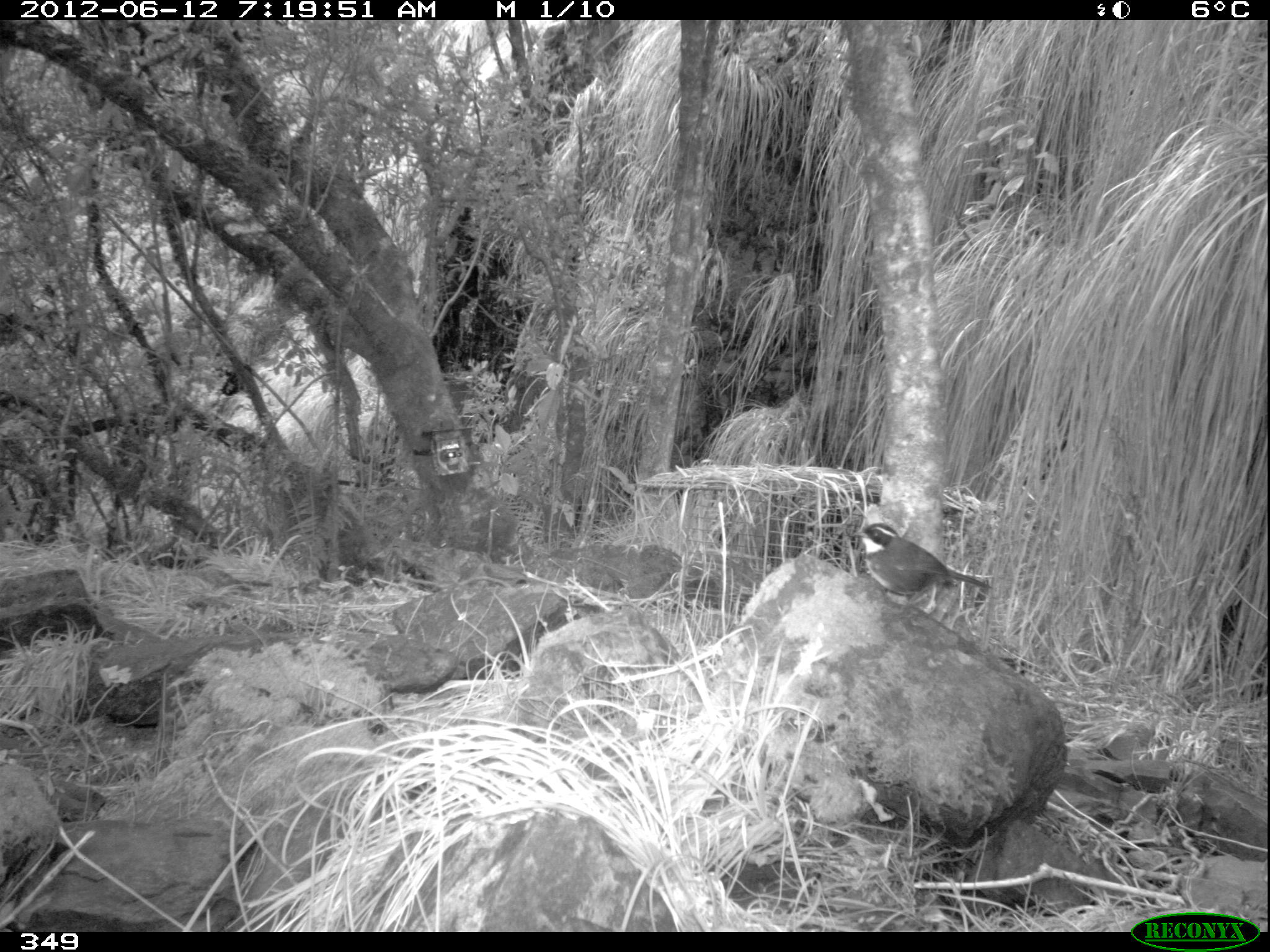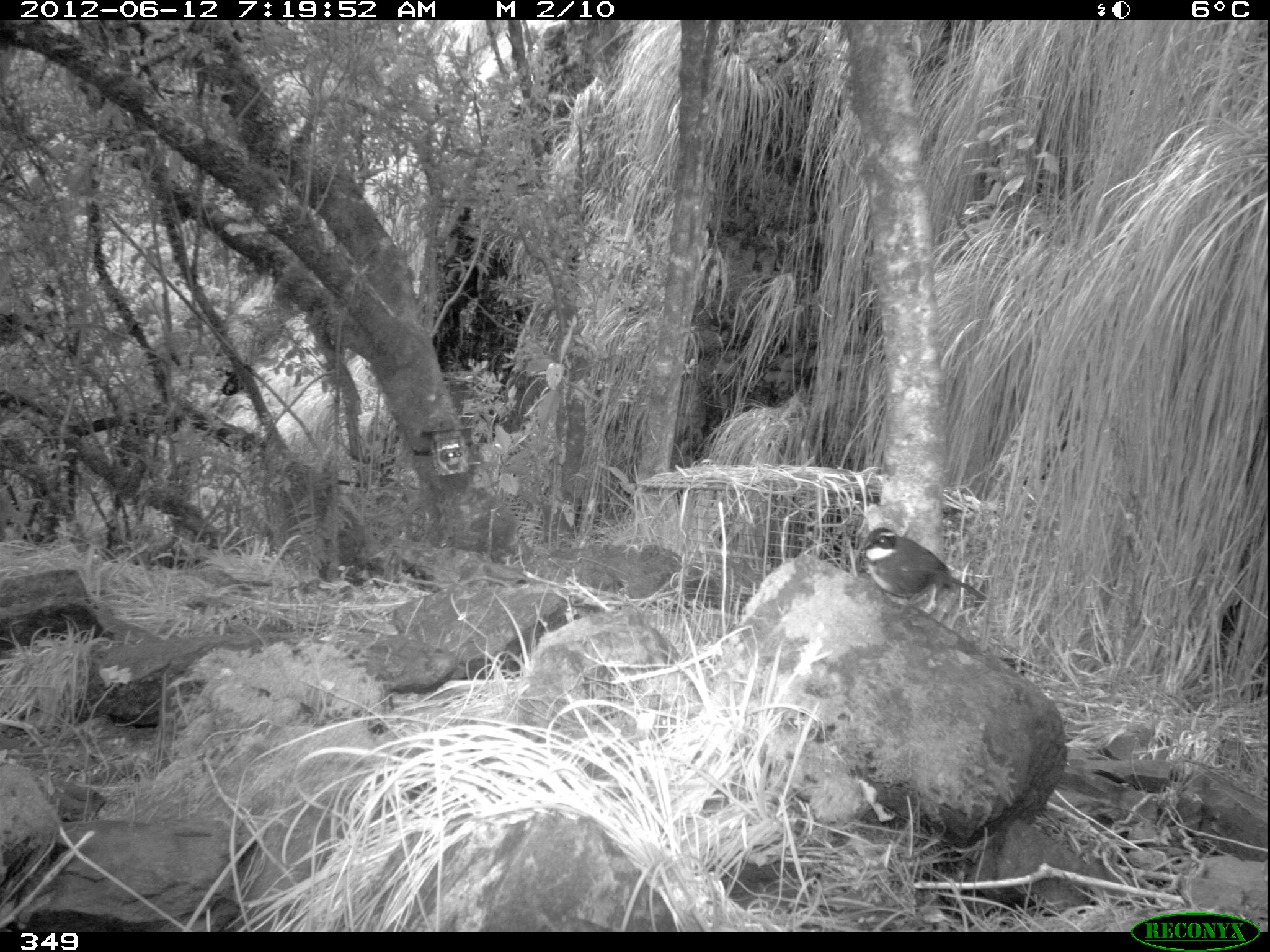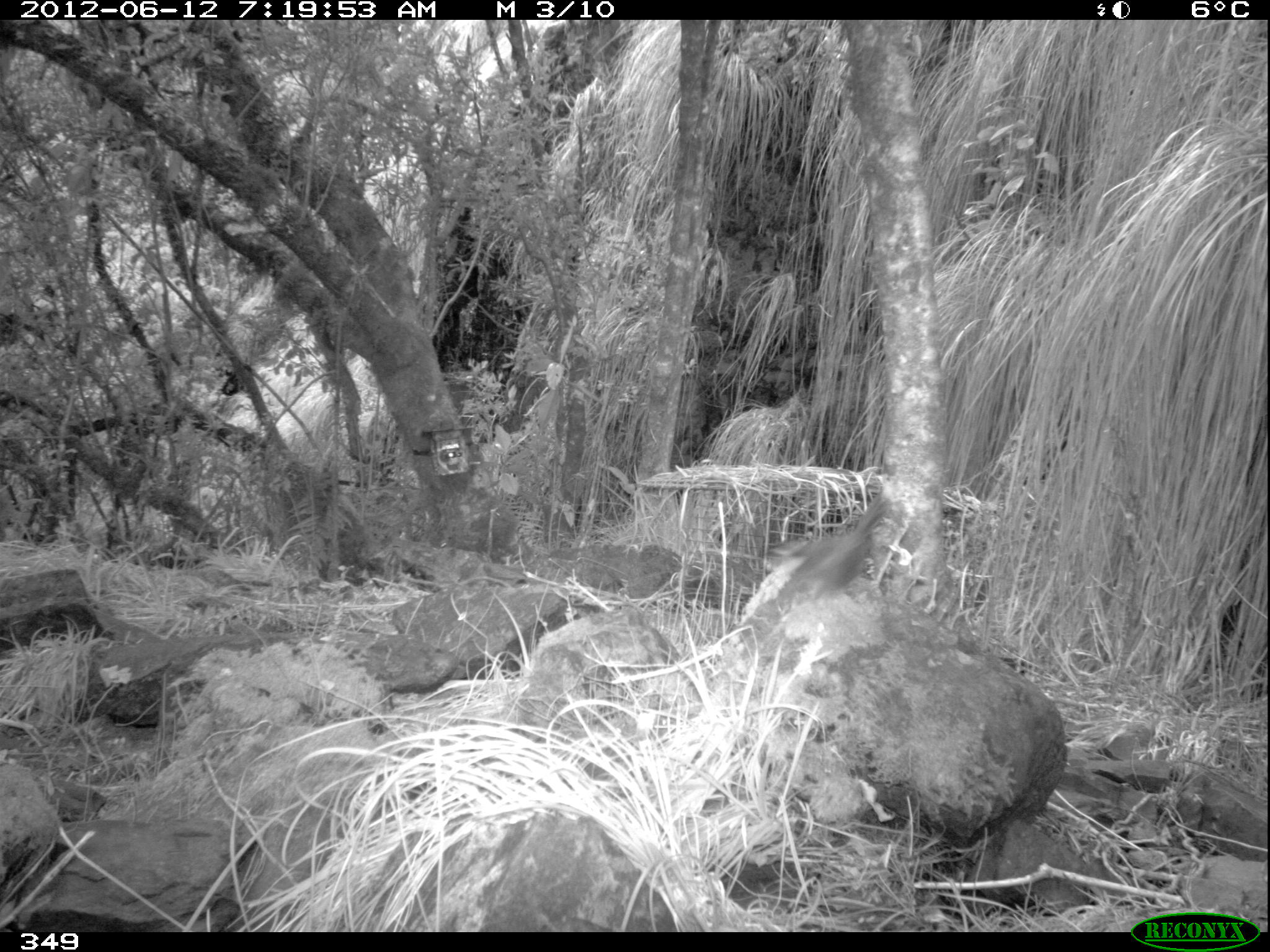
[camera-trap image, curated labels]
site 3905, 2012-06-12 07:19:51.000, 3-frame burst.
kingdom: Animalia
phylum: Chordata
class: Aves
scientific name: Aves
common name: bird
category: unknown bird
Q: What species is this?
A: Unknown bird (bird) (Aves).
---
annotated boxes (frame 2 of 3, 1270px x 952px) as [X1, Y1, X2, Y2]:
unknown bird: [857, 526, 990, 621]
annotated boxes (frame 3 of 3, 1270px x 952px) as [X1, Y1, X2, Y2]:
unknown bird: [769, 490, 894, 608]